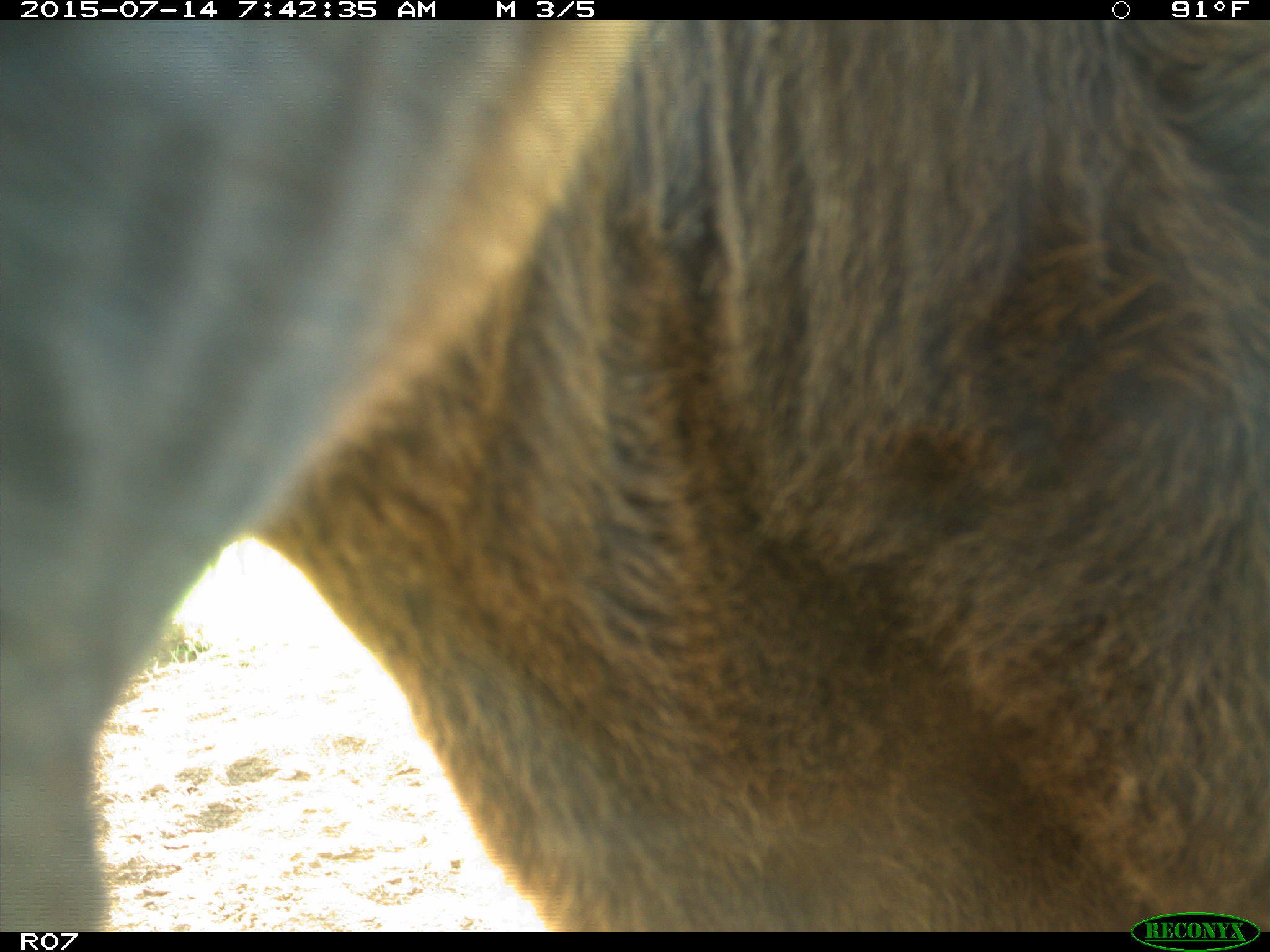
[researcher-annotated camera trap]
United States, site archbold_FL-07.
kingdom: Animalia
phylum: Chordata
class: Mammalia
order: Artiodactyla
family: Bovidae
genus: Bos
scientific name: Bos taurus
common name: domestic cow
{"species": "Bos taurus (domestic cow)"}